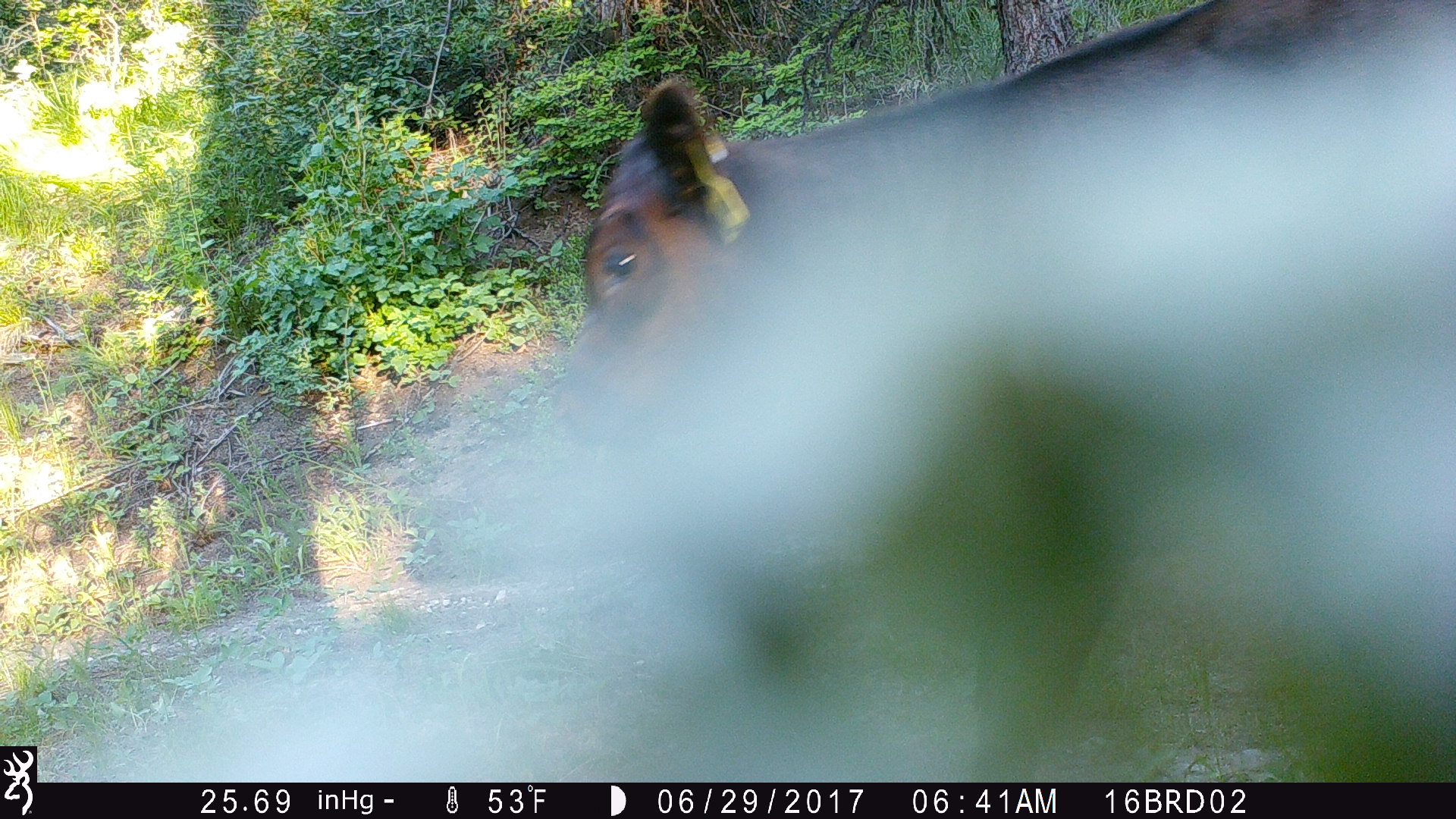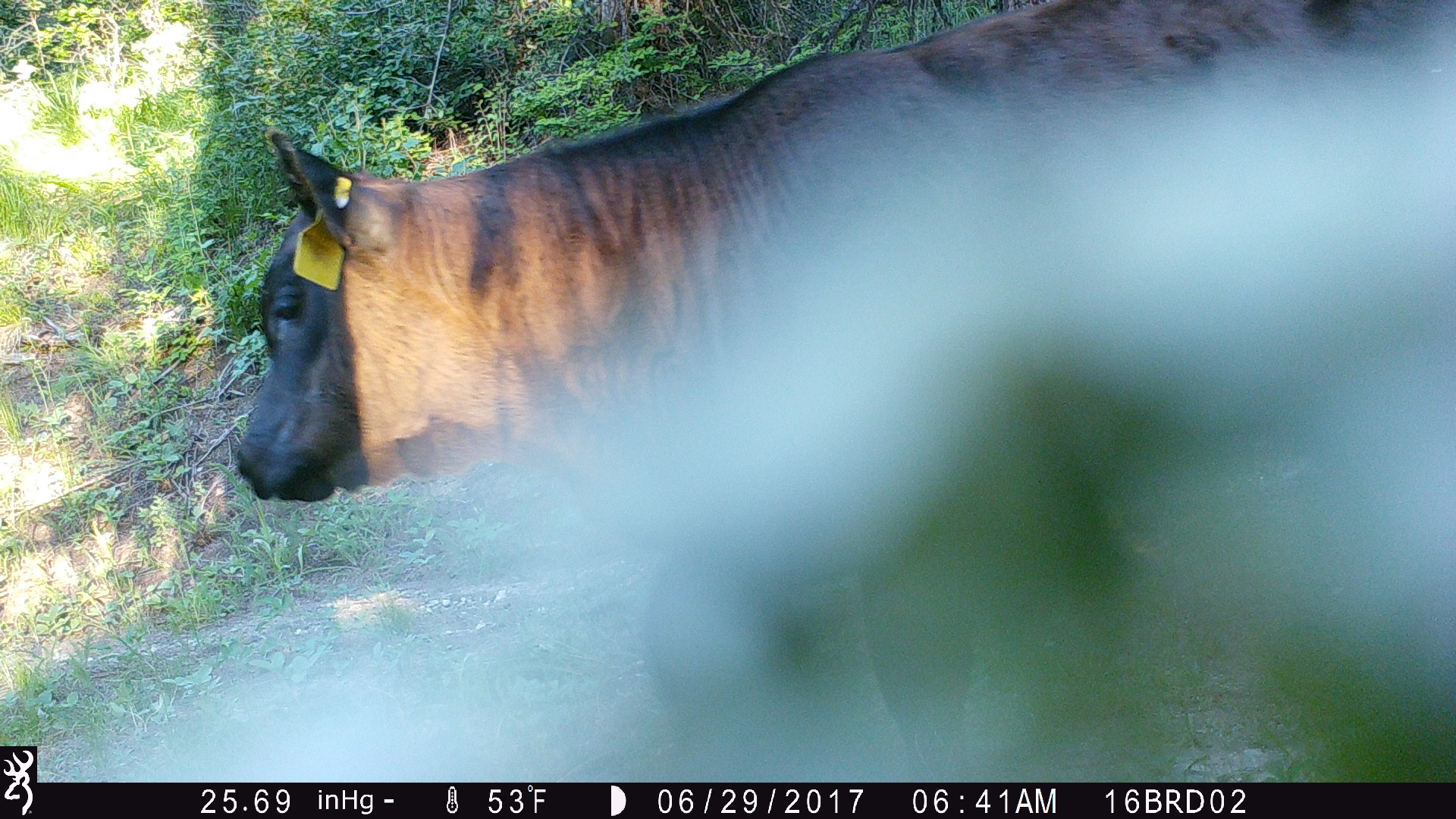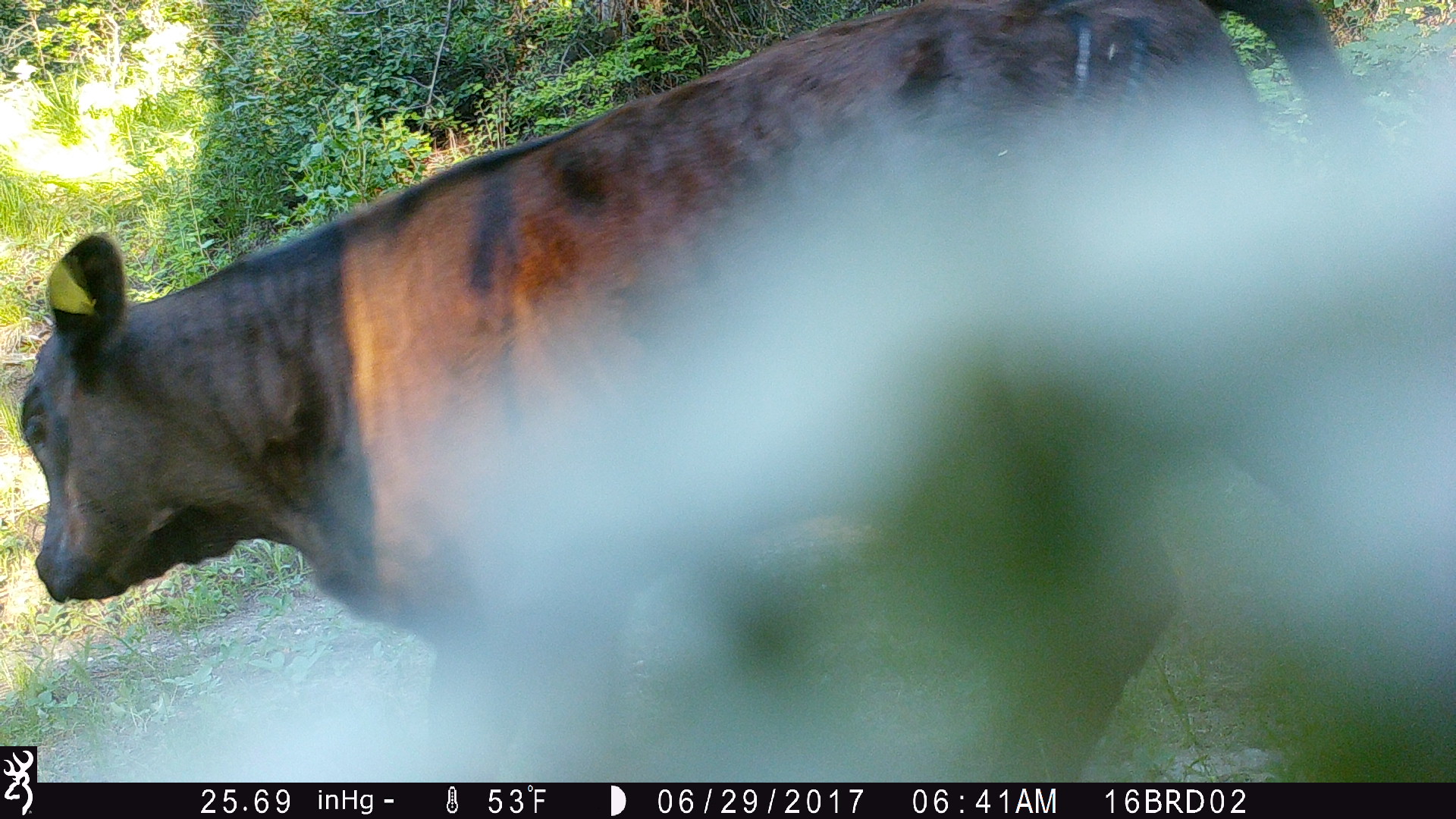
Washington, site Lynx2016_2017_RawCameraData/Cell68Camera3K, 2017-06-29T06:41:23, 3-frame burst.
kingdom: Animalia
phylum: Chordata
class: Mammalia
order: Artiodactyla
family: Bovidae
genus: Bos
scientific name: Bos taurus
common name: domestic cattle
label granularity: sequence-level